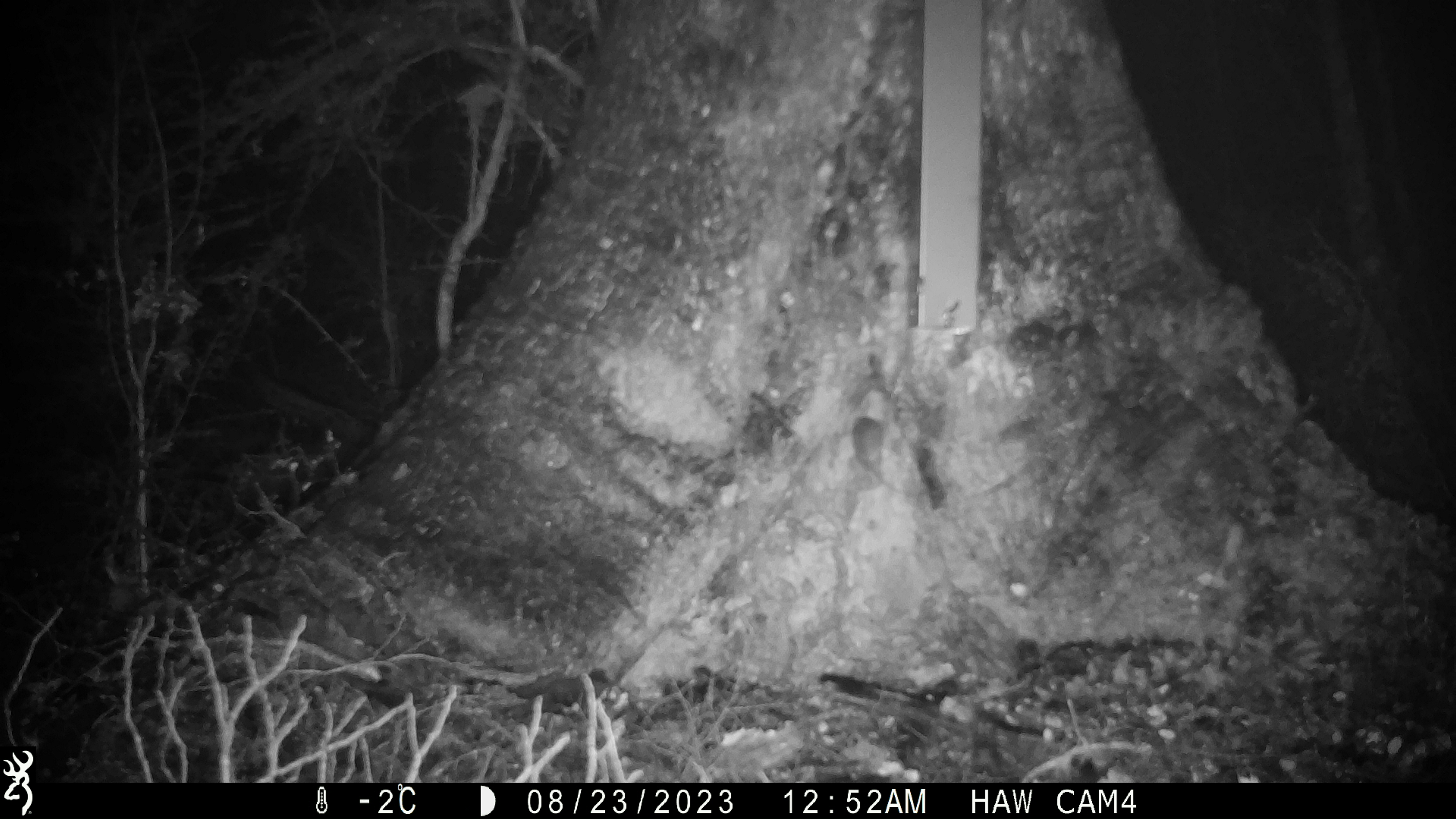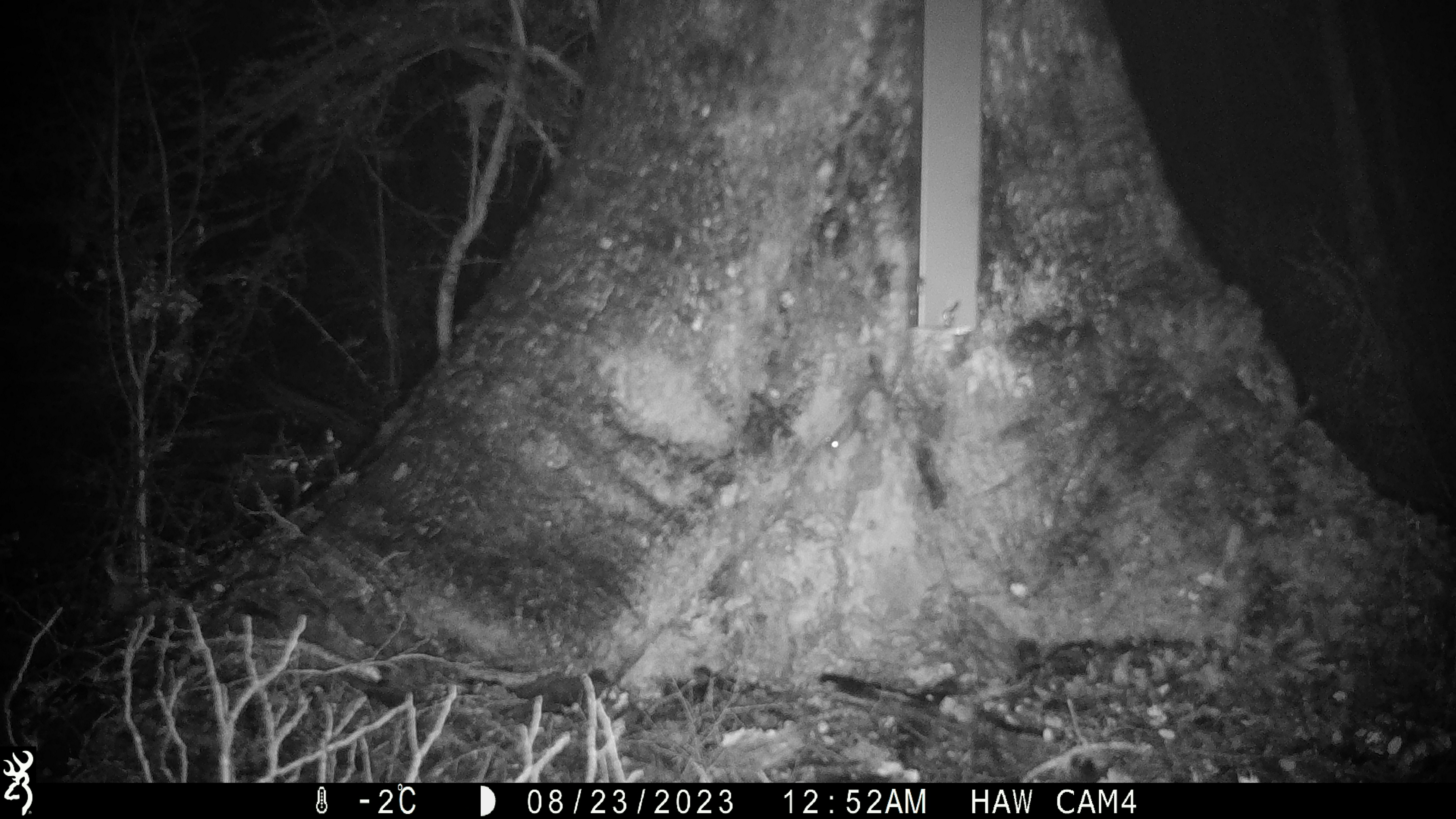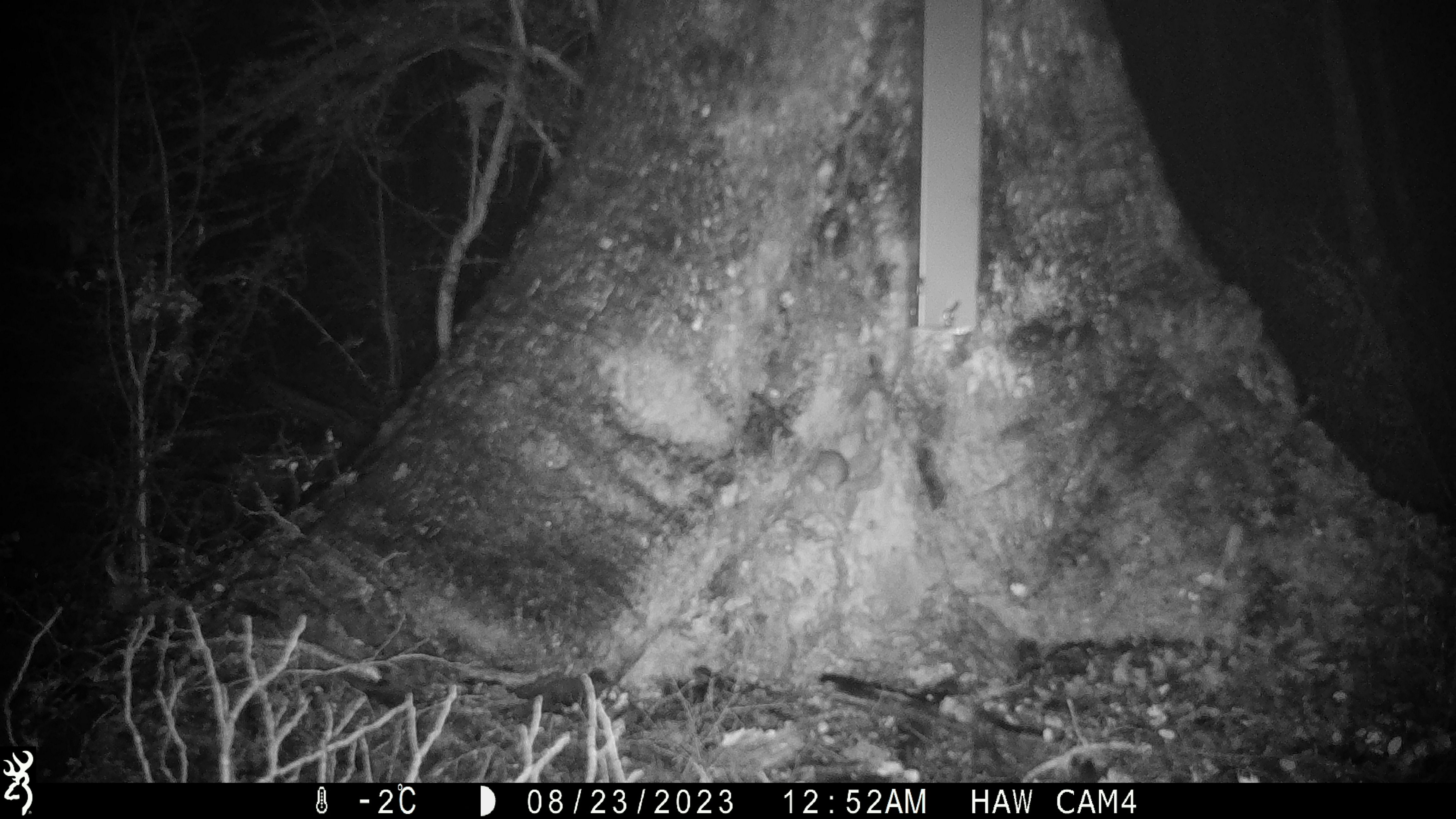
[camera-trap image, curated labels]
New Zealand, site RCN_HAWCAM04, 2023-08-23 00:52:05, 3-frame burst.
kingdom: Animalia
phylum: Chordata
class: Mammalia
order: Rodentia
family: Muridae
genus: Mus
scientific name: Mus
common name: mouse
Mouse (Mus).